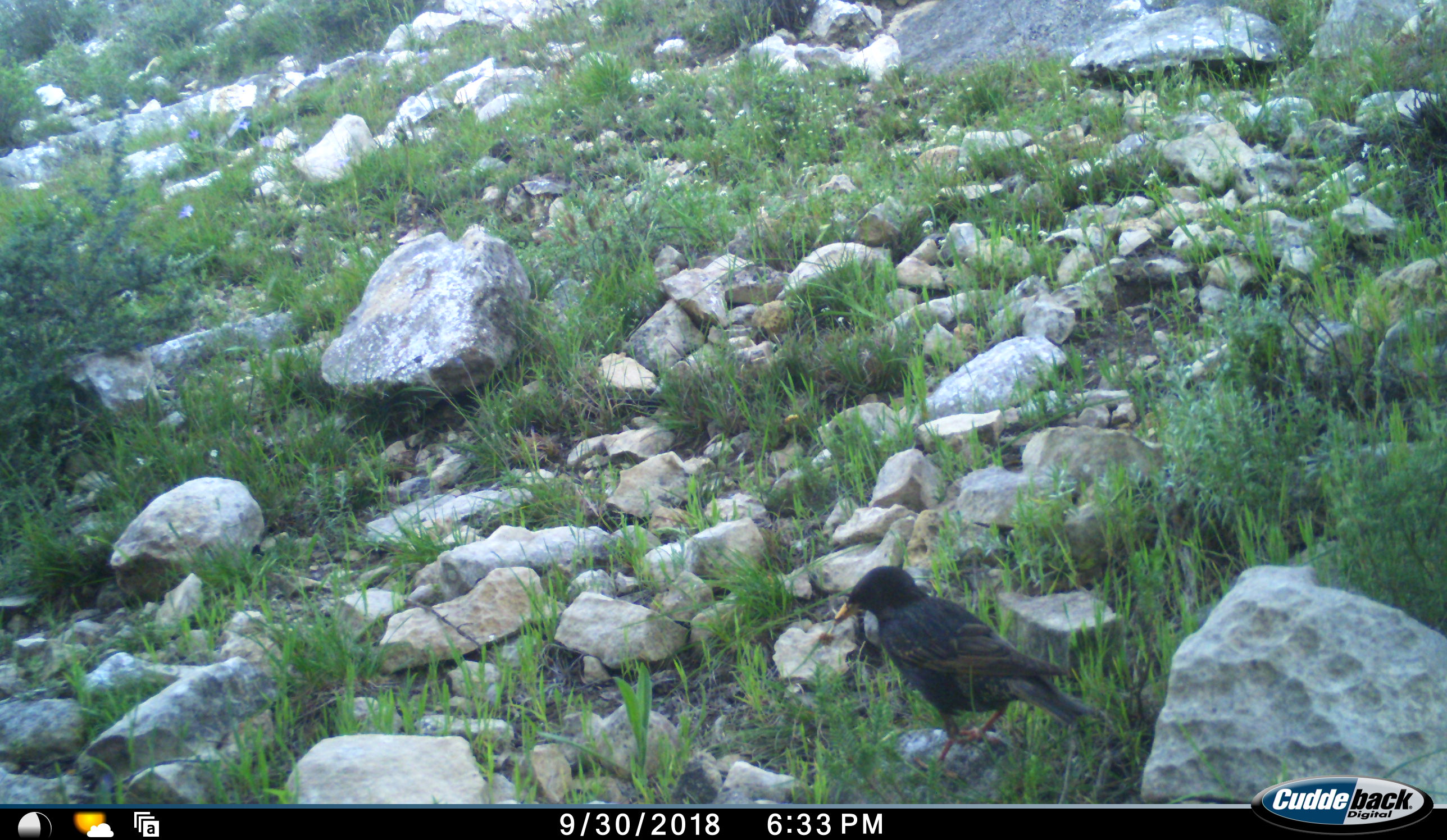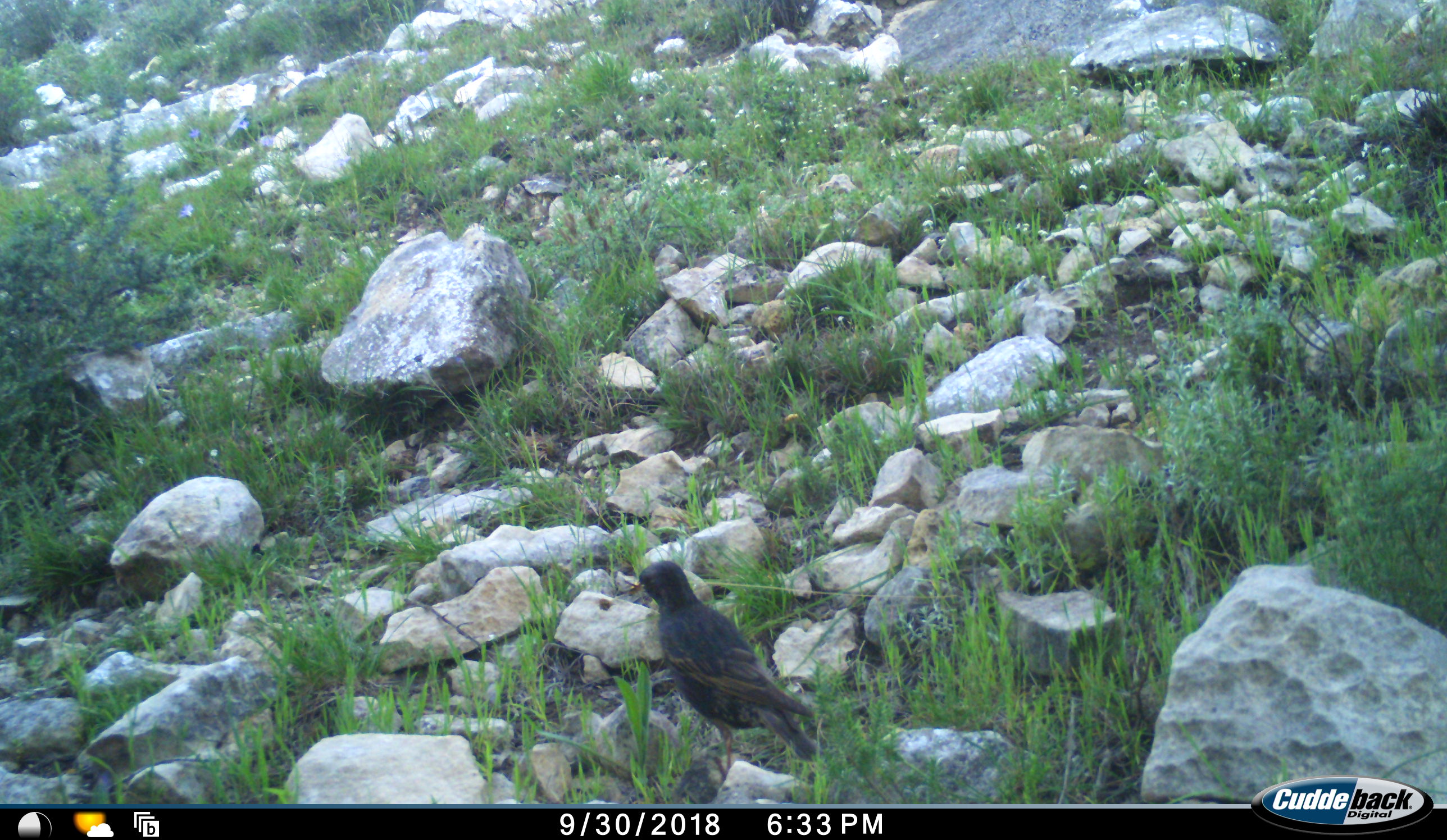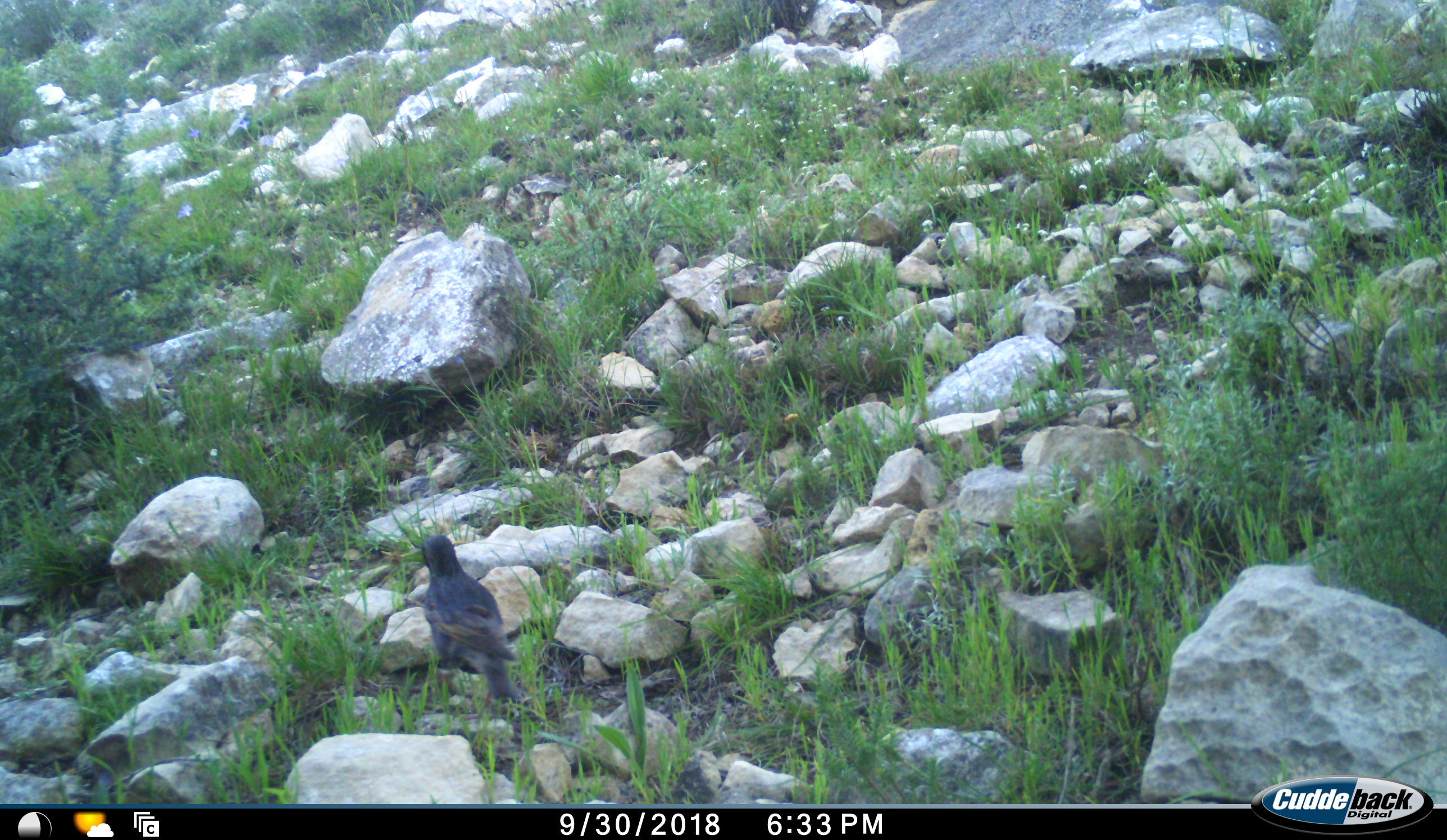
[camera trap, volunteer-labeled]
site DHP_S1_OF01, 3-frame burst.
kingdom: Animalia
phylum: Chordata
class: Aves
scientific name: Aves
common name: bird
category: birdother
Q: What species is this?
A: Birdother (bird) (Aves).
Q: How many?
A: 1.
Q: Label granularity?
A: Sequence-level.